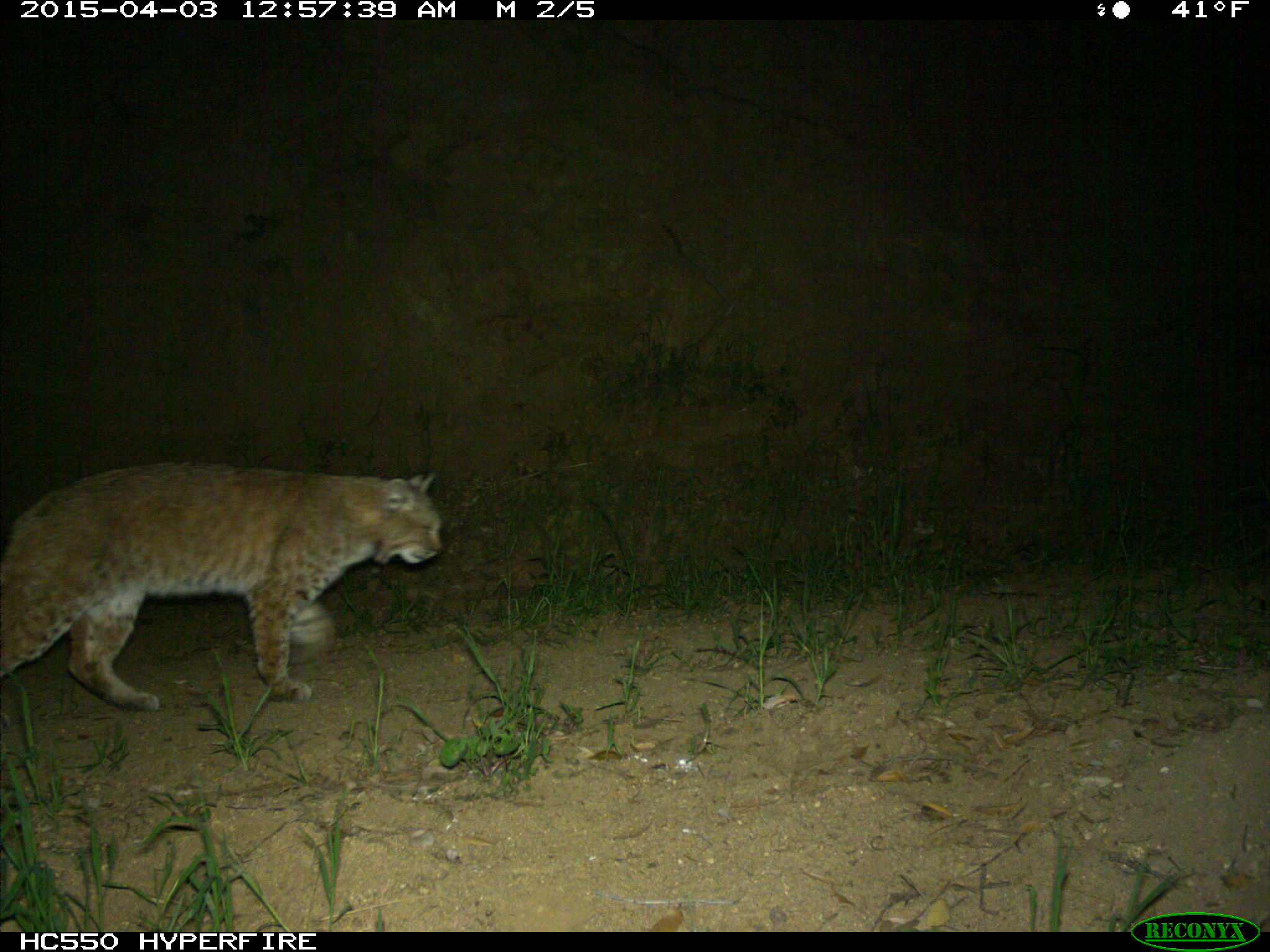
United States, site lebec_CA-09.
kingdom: Animalia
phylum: Chordata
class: Mammalia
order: Carnivora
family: Felidae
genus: Lynx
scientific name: Lynx rufus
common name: bobcat